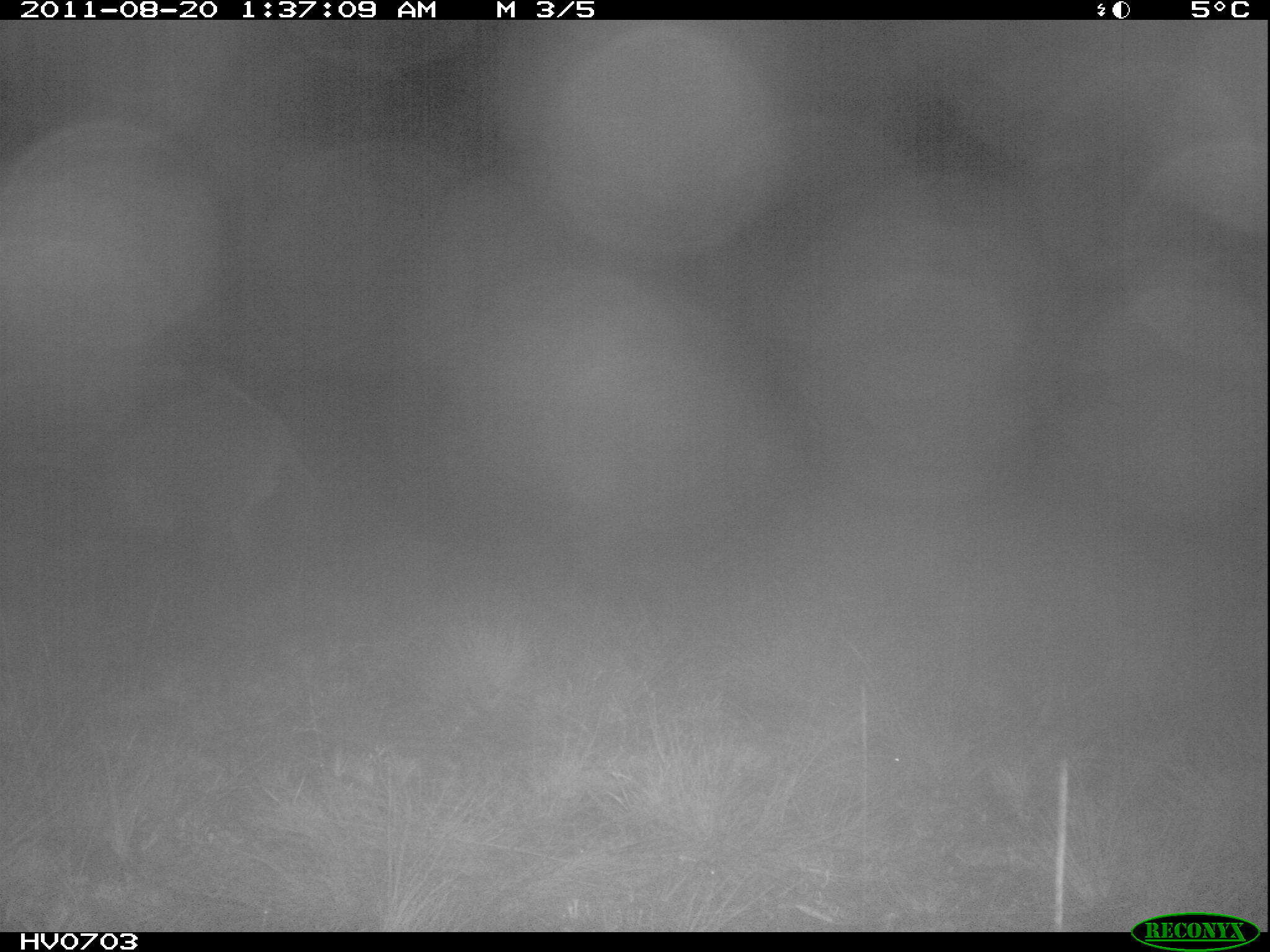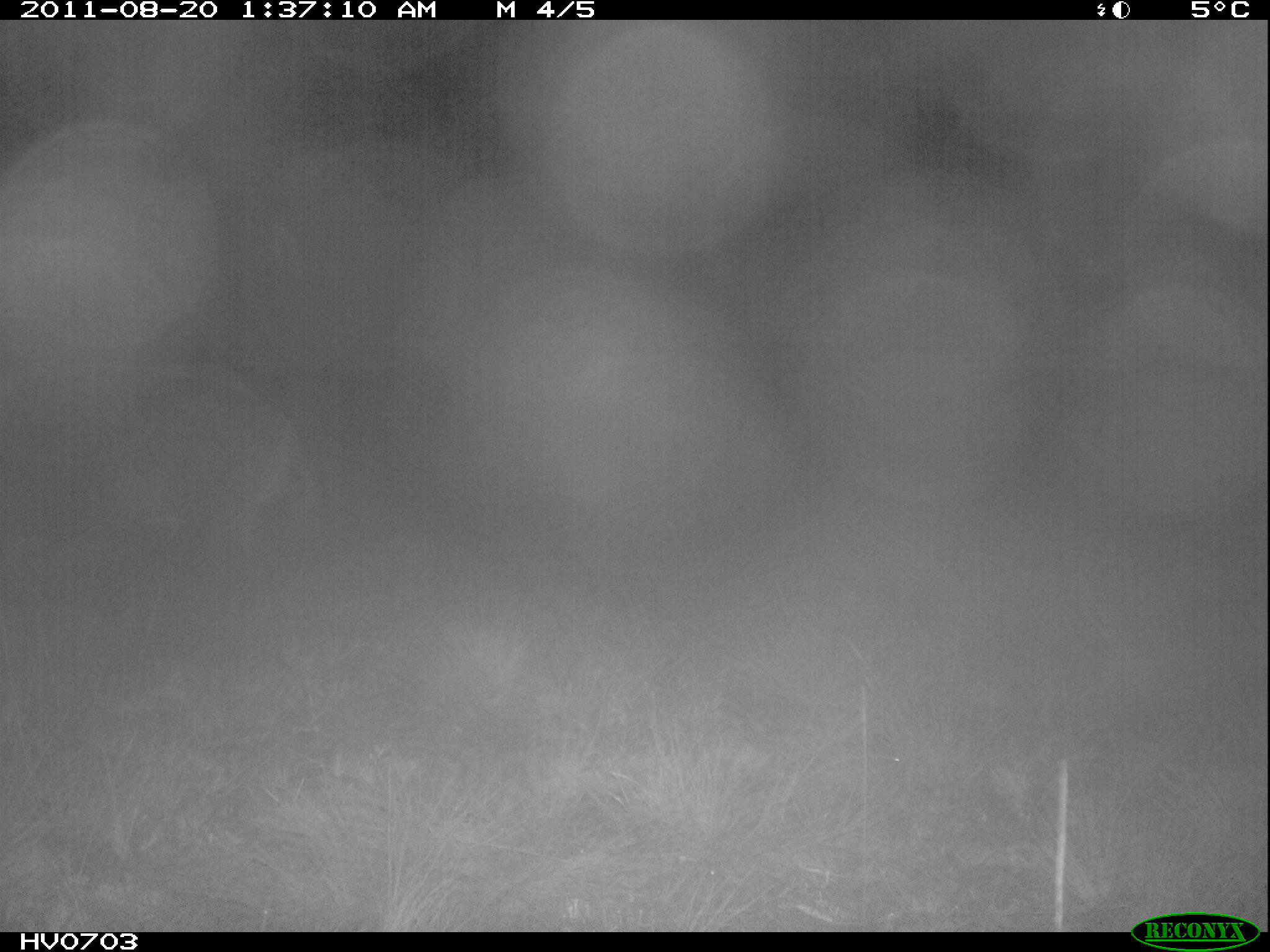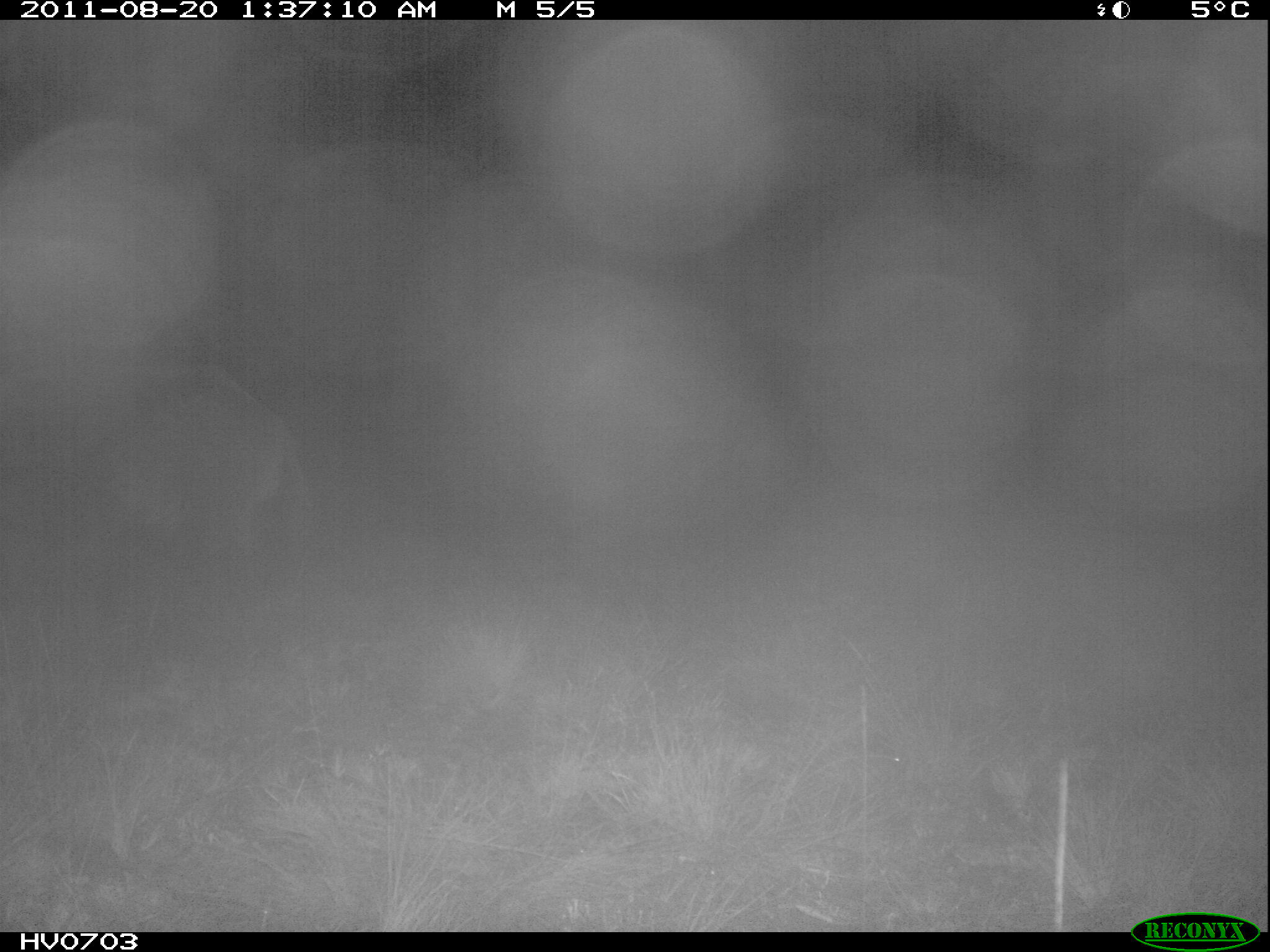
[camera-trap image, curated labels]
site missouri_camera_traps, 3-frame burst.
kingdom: Animalia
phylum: Chordata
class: Mammalia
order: Artiodactyla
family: Suidae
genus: Sus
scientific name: Sus scrofa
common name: wild boar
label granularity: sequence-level